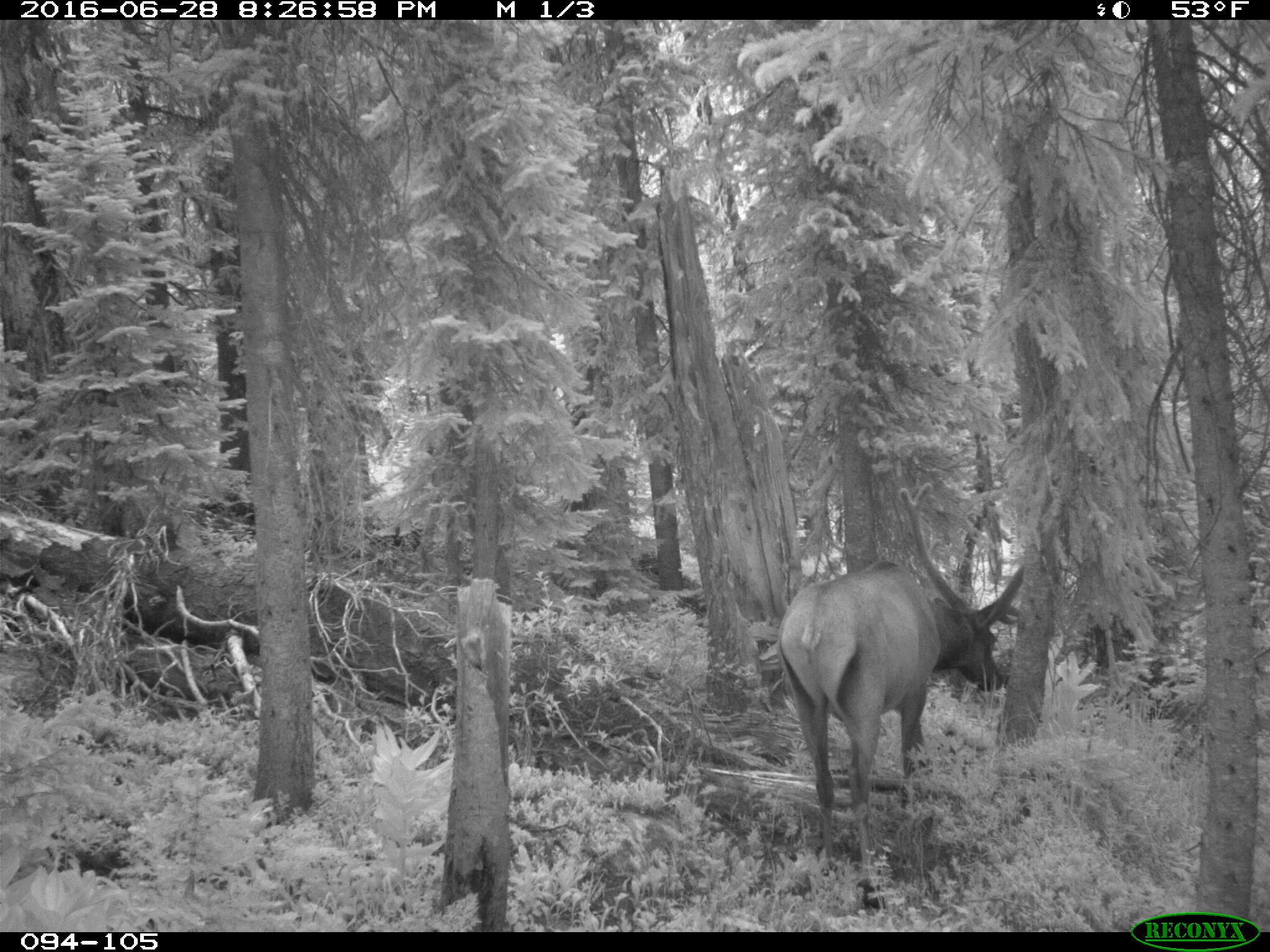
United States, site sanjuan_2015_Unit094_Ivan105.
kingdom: Animalia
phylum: Chordata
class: Mammalia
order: Artiodactyla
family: Cervidae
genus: Cervus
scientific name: Cervus elaphus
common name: red deer